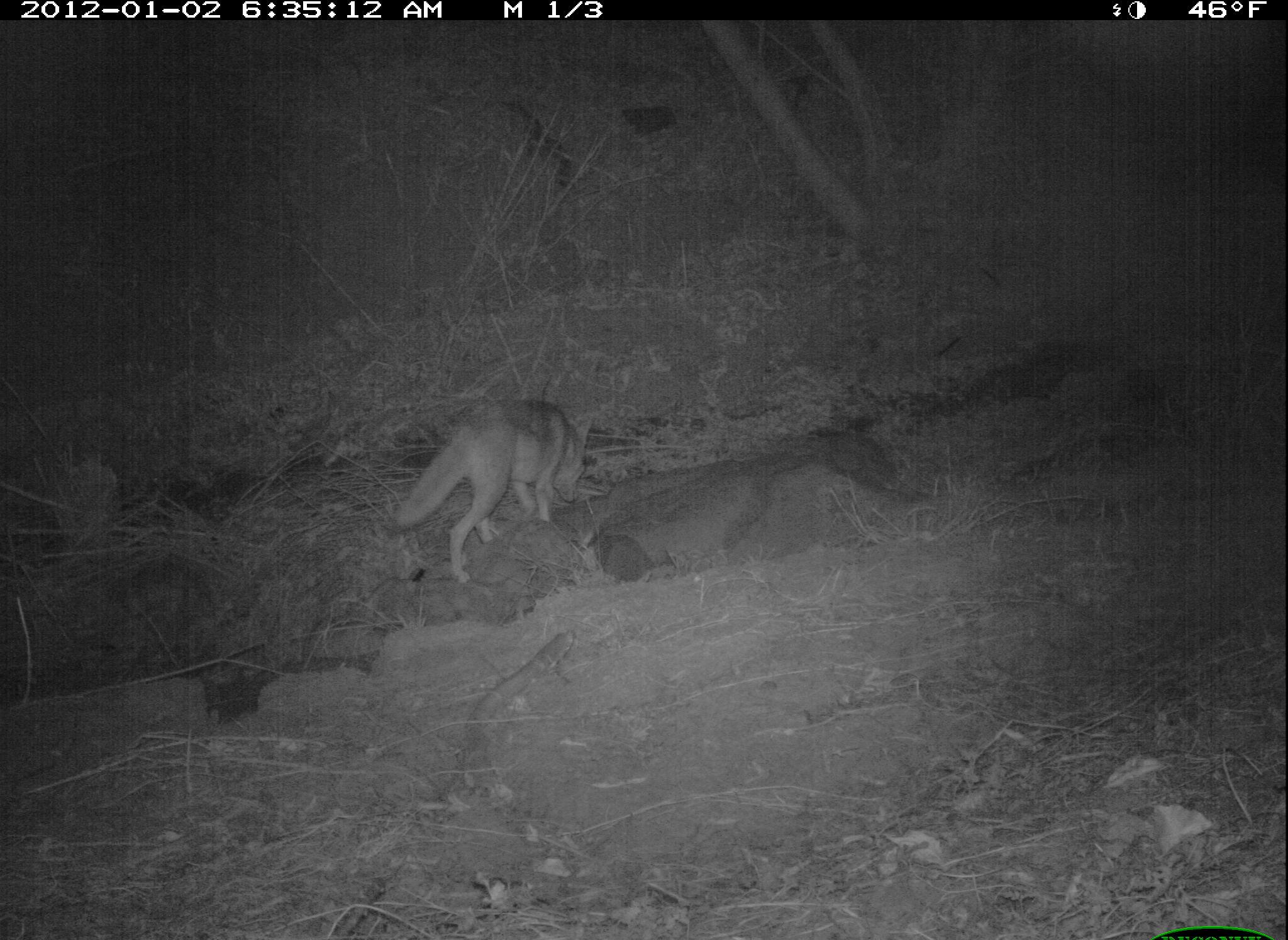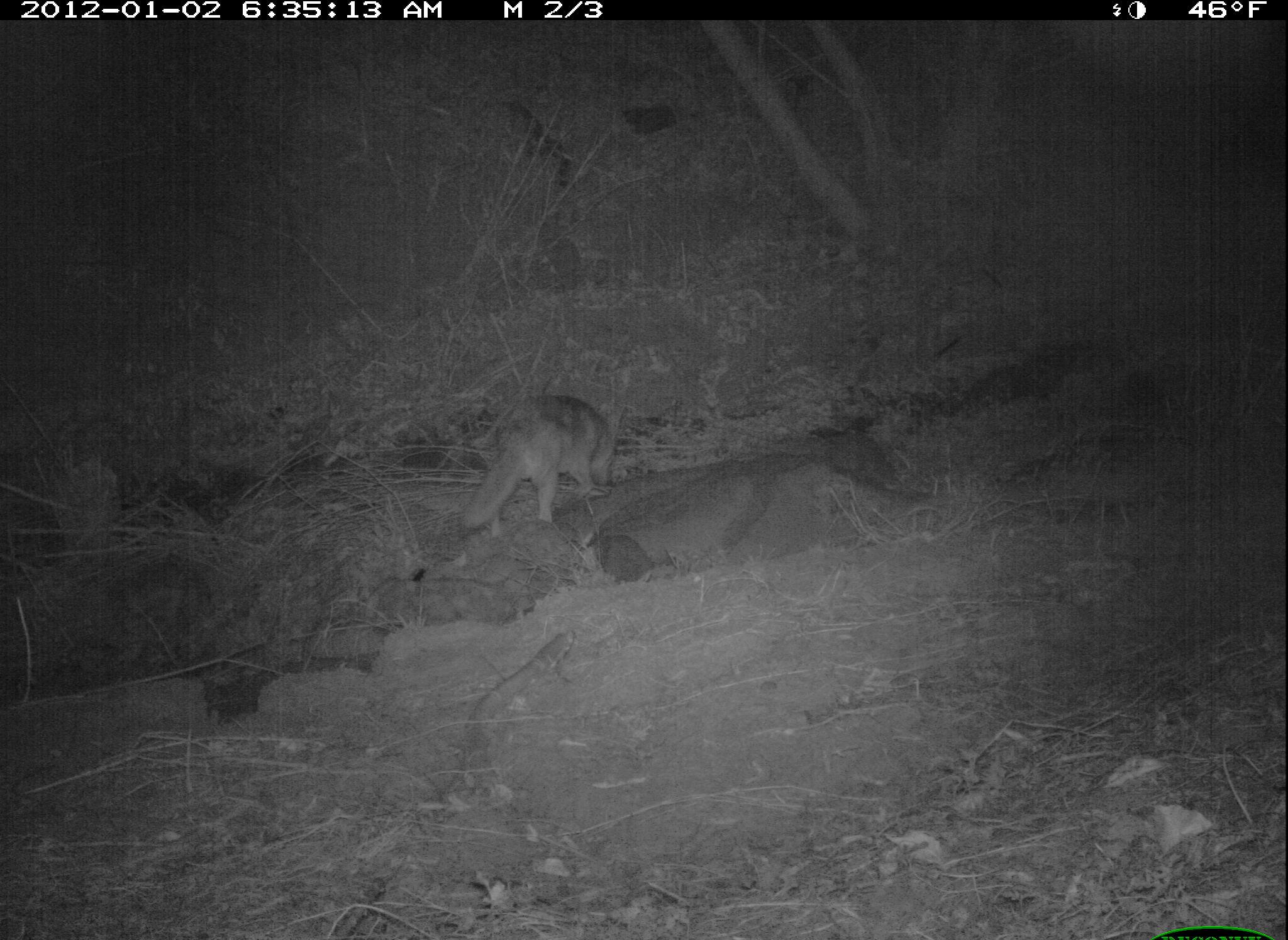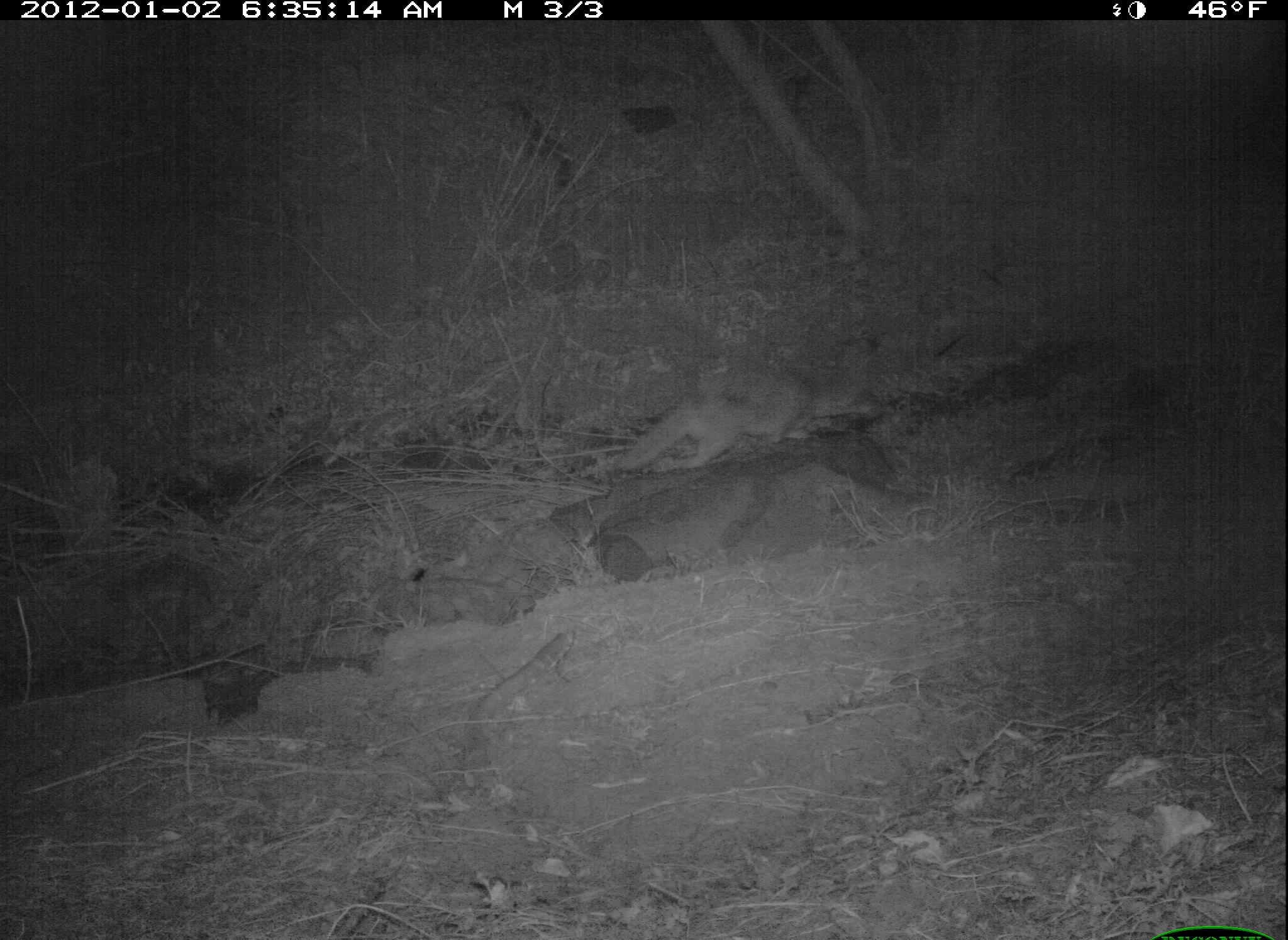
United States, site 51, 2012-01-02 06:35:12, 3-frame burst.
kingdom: Animalia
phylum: Chordata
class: Mammalia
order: Carnivora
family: Canidae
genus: Canis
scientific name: Canis latrans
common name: coyote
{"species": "coyote (Canis latrans)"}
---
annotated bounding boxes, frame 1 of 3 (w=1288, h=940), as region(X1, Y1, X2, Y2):
coyote: region(391, 379, 597, 590)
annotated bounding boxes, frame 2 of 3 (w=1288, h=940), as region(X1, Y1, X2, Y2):
coyote: region(444, 380, 641, 556)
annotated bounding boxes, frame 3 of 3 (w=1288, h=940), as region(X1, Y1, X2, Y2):
coyote: region(605, 350, 829, 486)